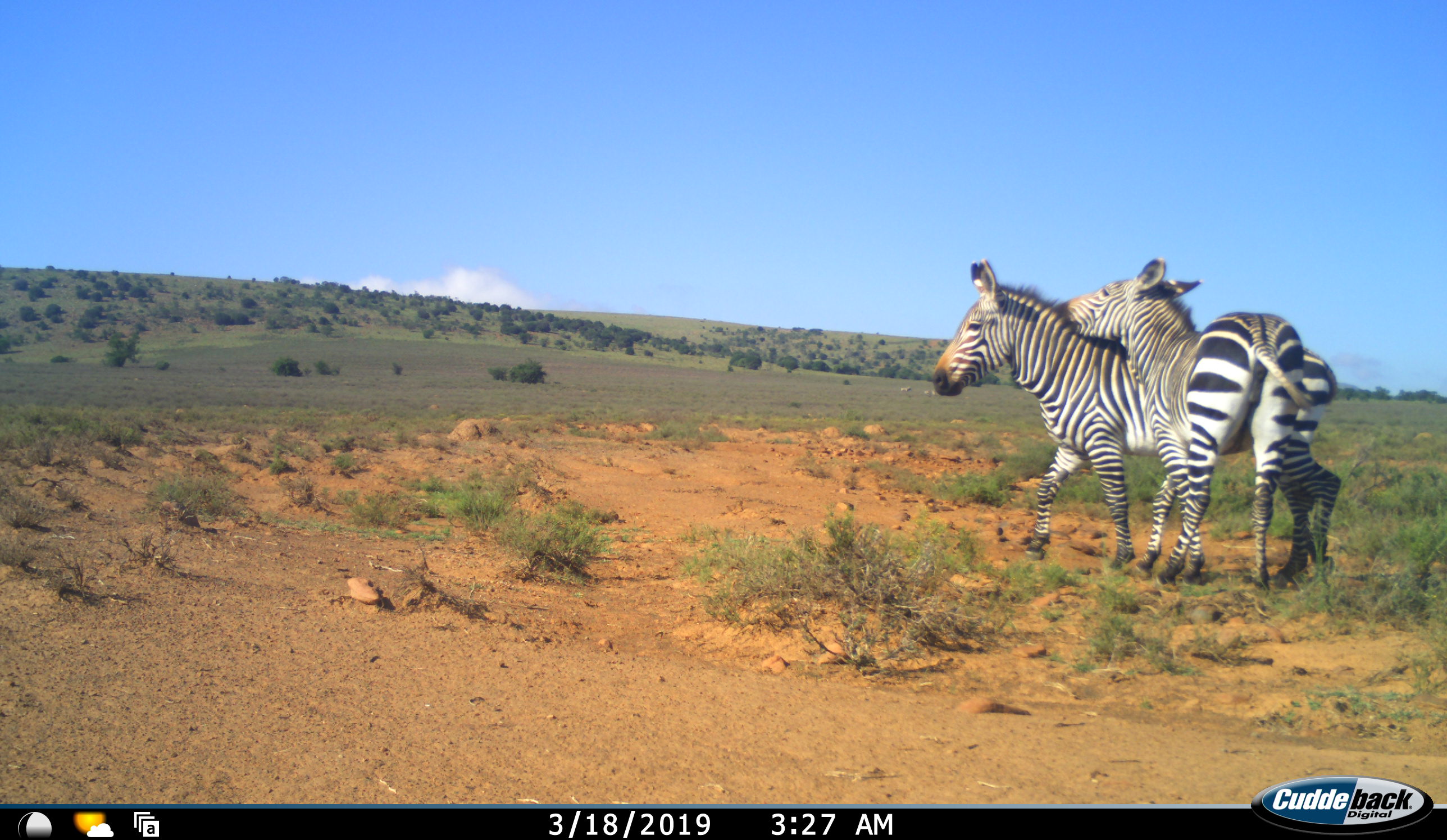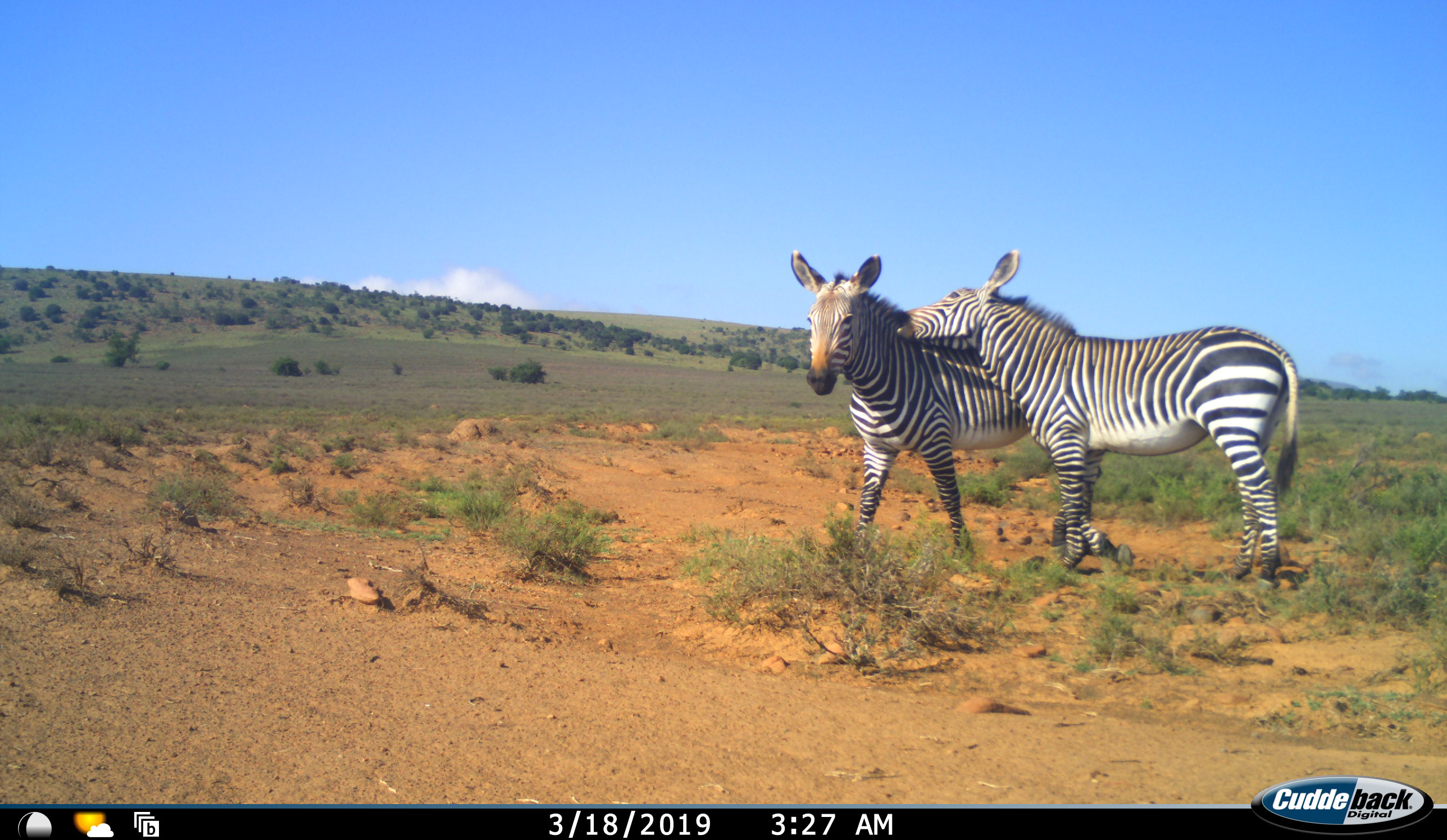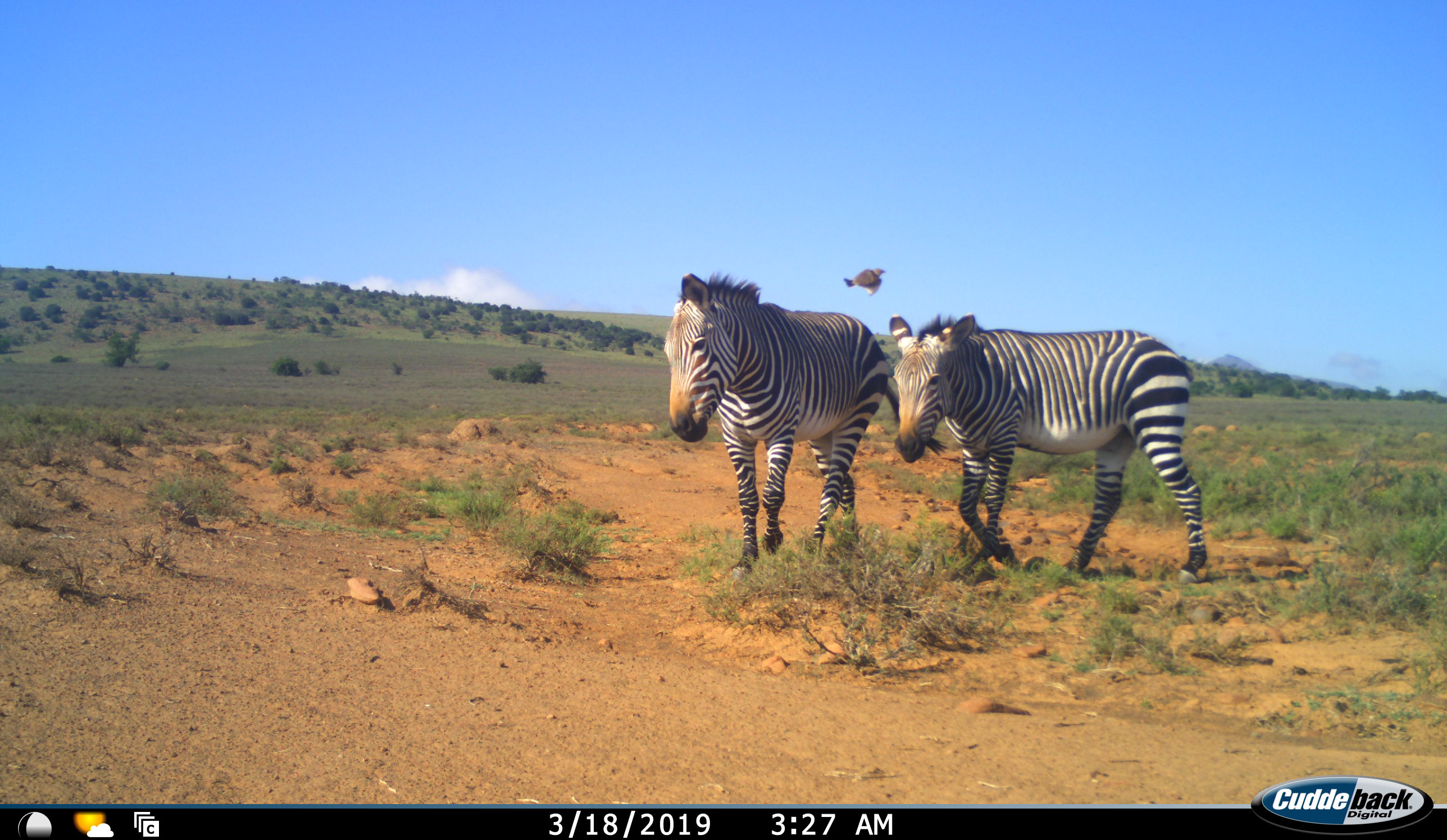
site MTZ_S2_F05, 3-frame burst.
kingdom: Animalia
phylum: Chordata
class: Mammalia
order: Perissodactyla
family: Equidae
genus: Equus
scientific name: Equus zebra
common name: mountain zebra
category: zebramountain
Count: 2.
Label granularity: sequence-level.